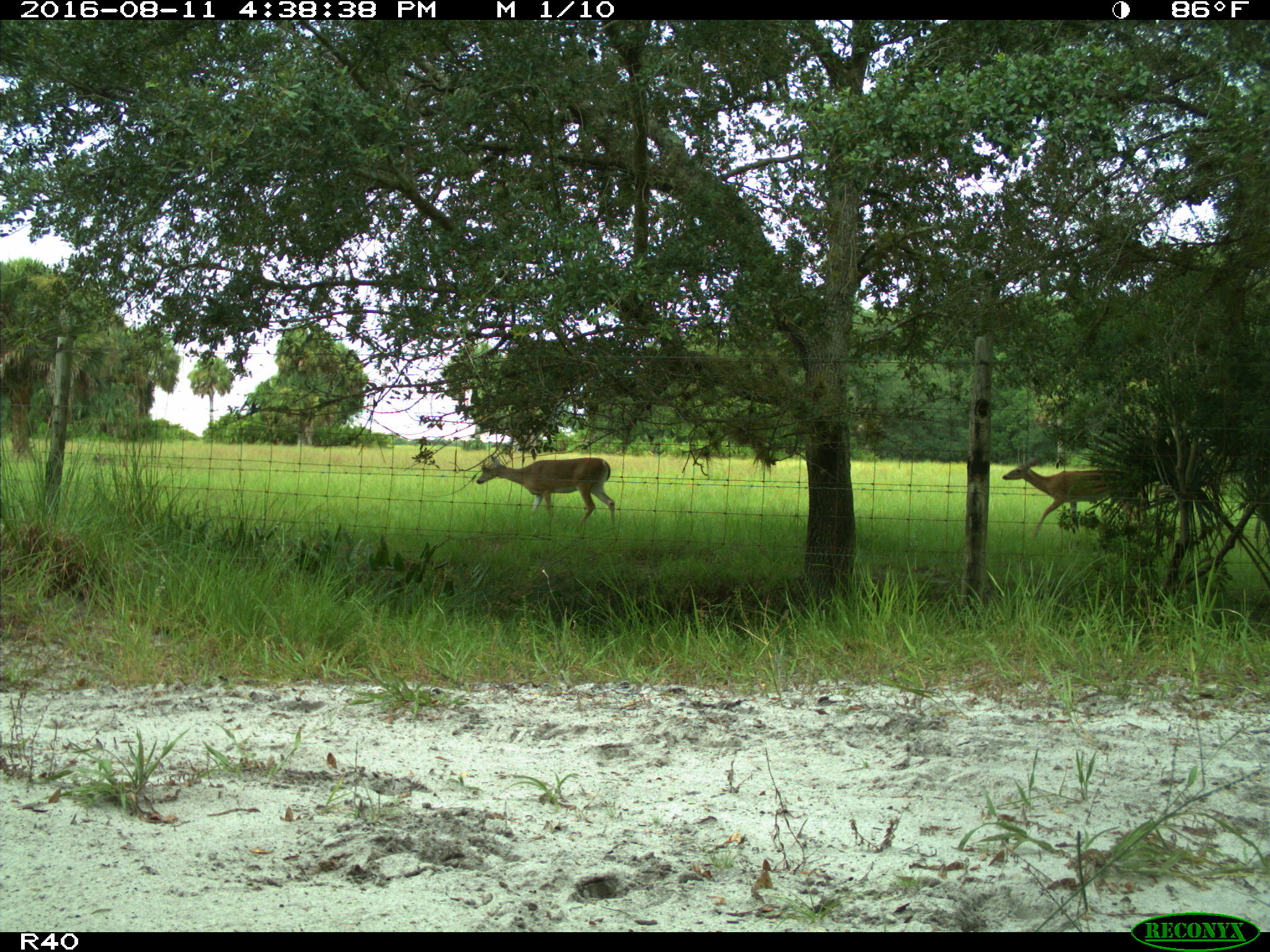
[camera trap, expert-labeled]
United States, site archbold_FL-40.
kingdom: Animalia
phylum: Chordata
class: Mammalia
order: Artiodactyla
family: Cervidae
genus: Odocoileus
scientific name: Odocoileus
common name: deer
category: unidentified deer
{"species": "unidentified deer (deer) (Odocoileus)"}